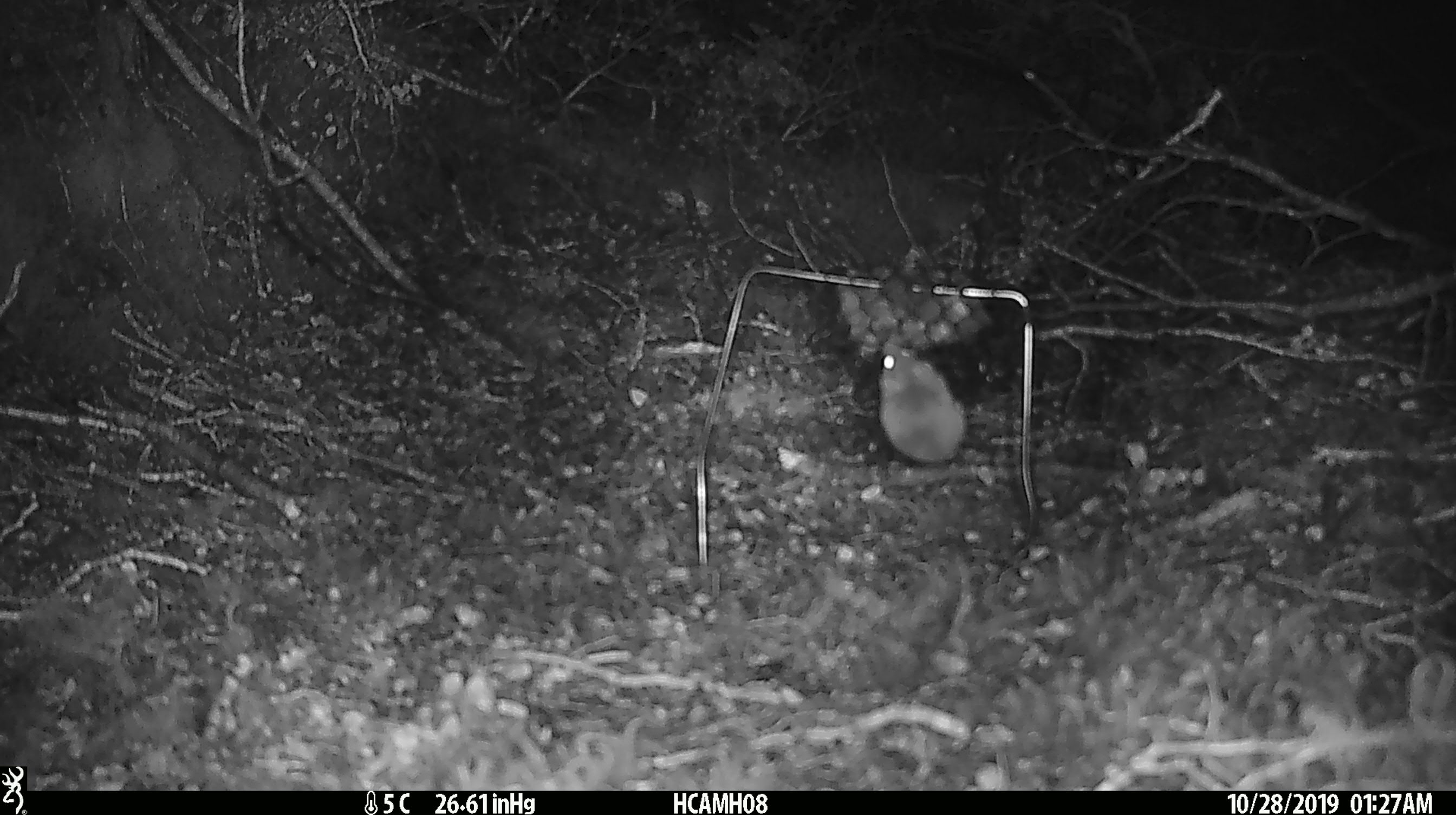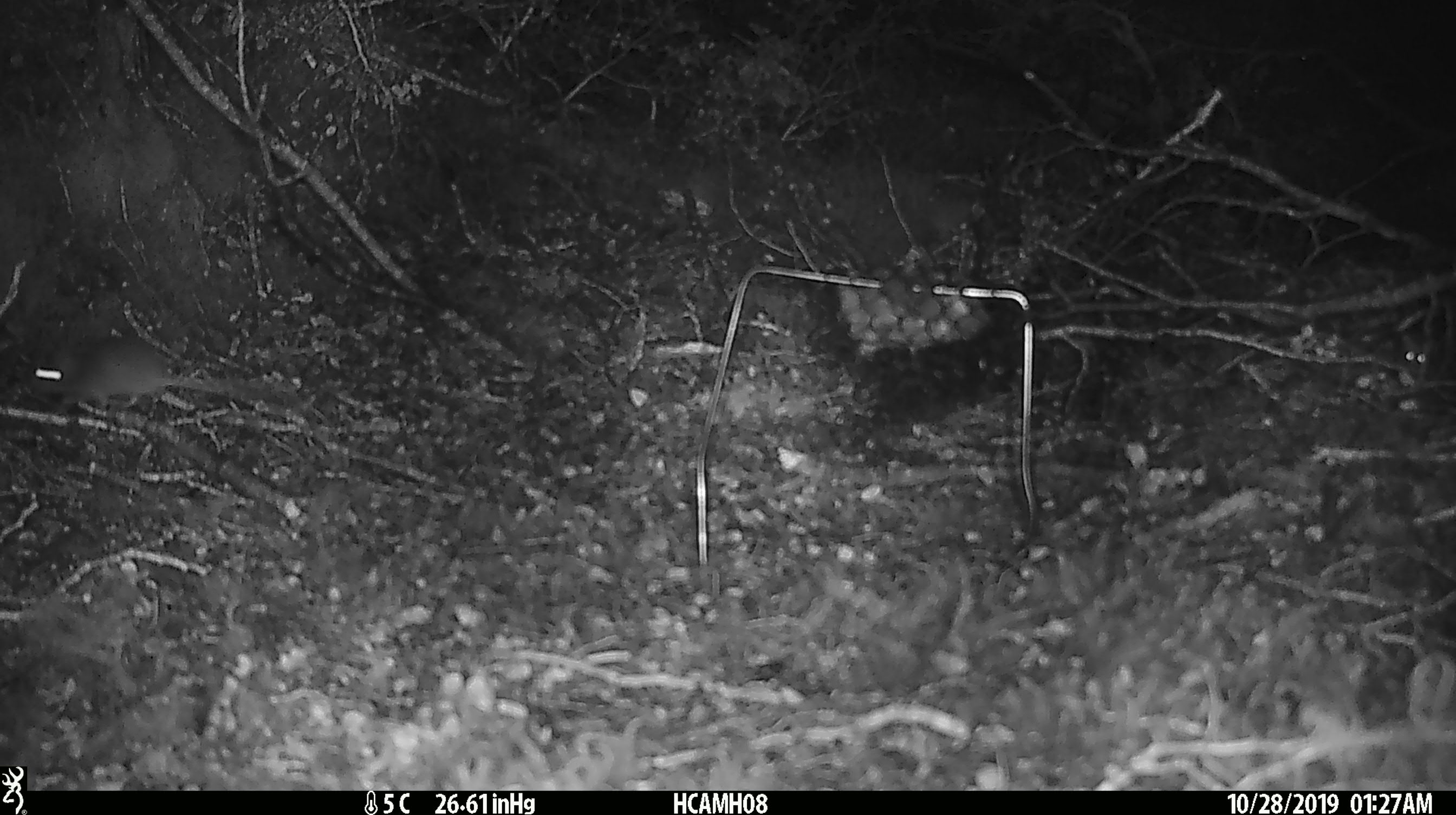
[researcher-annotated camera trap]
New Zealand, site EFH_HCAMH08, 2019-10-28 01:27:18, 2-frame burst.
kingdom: Animalia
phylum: Chordata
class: Mammalia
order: Rodentia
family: Muridae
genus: Mus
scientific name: Mus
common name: mouse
Mouse (Mus).